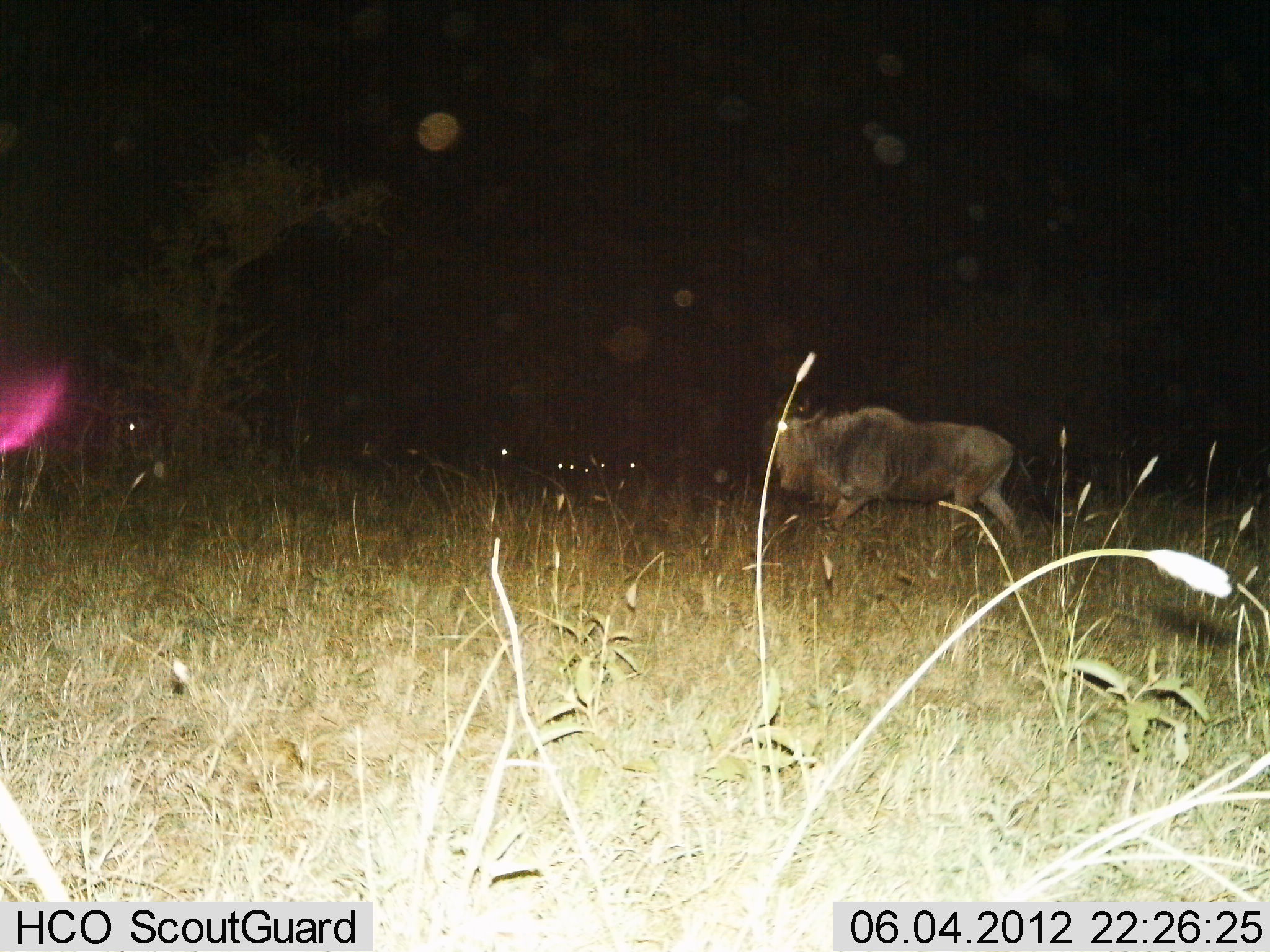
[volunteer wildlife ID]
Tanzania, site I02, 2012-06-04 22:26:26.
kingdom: Animalia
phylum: Chordata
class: Mammalia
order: Artiodactyla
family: Bovidae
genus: Connochaetes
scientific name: Connochaetes taurinus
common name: blue wildebeest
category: wildebeest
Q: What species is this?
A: Wildebeest (blue wildebeest) (Connochaetes taurinus).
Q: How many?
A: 1.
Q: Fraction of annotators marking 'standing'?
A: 40%.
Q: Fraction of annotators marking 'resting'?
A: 0%.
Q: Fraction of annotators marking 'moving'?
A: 70%.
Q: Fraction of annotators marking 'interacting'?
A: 0%.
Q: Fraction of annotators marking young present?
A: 0%.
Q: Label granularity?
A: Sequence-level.